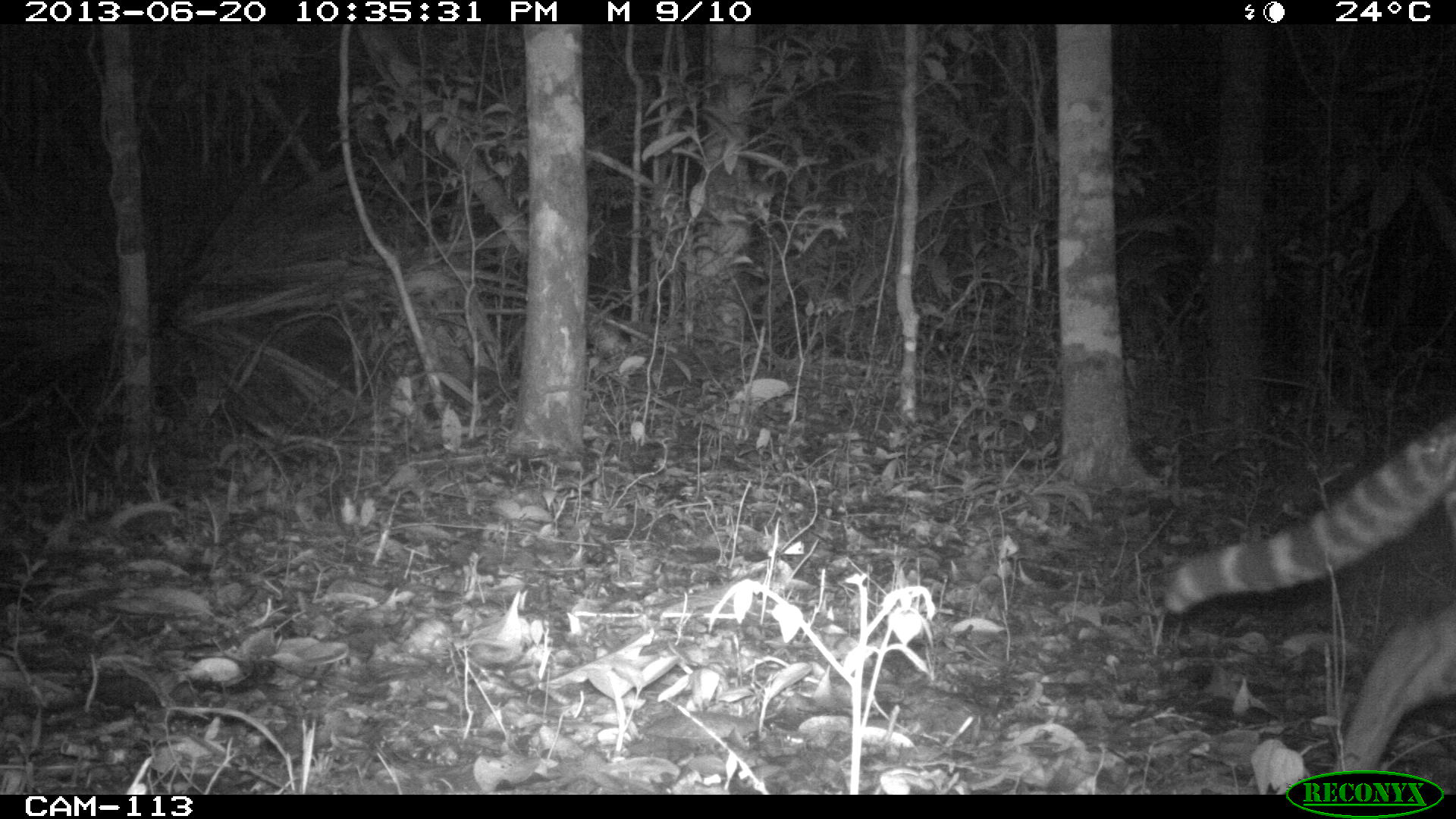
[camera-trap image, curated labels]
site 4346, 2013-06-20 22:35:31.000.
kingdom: Animalia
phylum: Chordata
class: Mammalia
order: Carnivora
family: Felidae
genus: Leopardus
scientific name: Leopardus pardalis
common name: ocelot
Leopardus pardalis (ocelot), count 1.